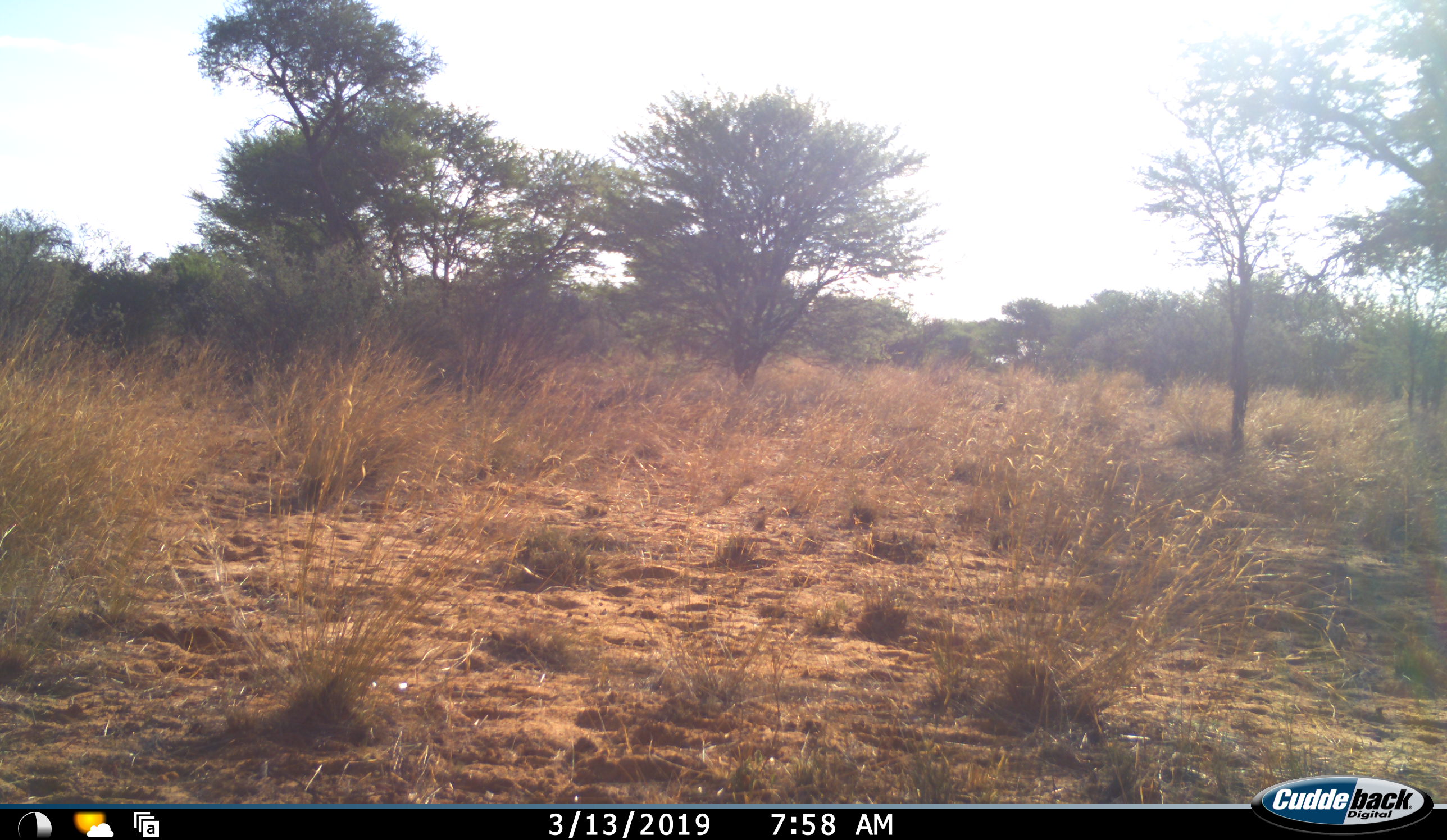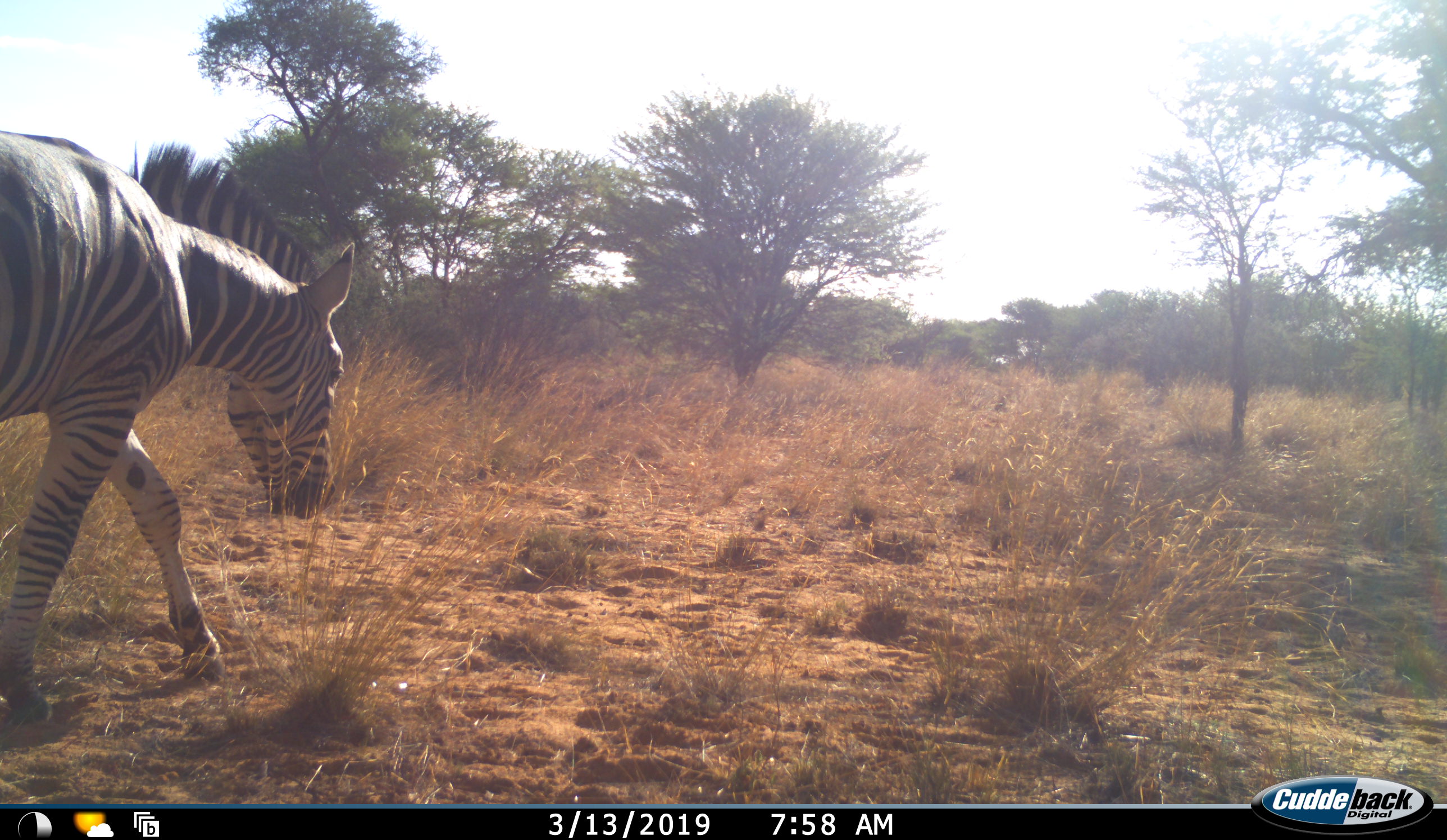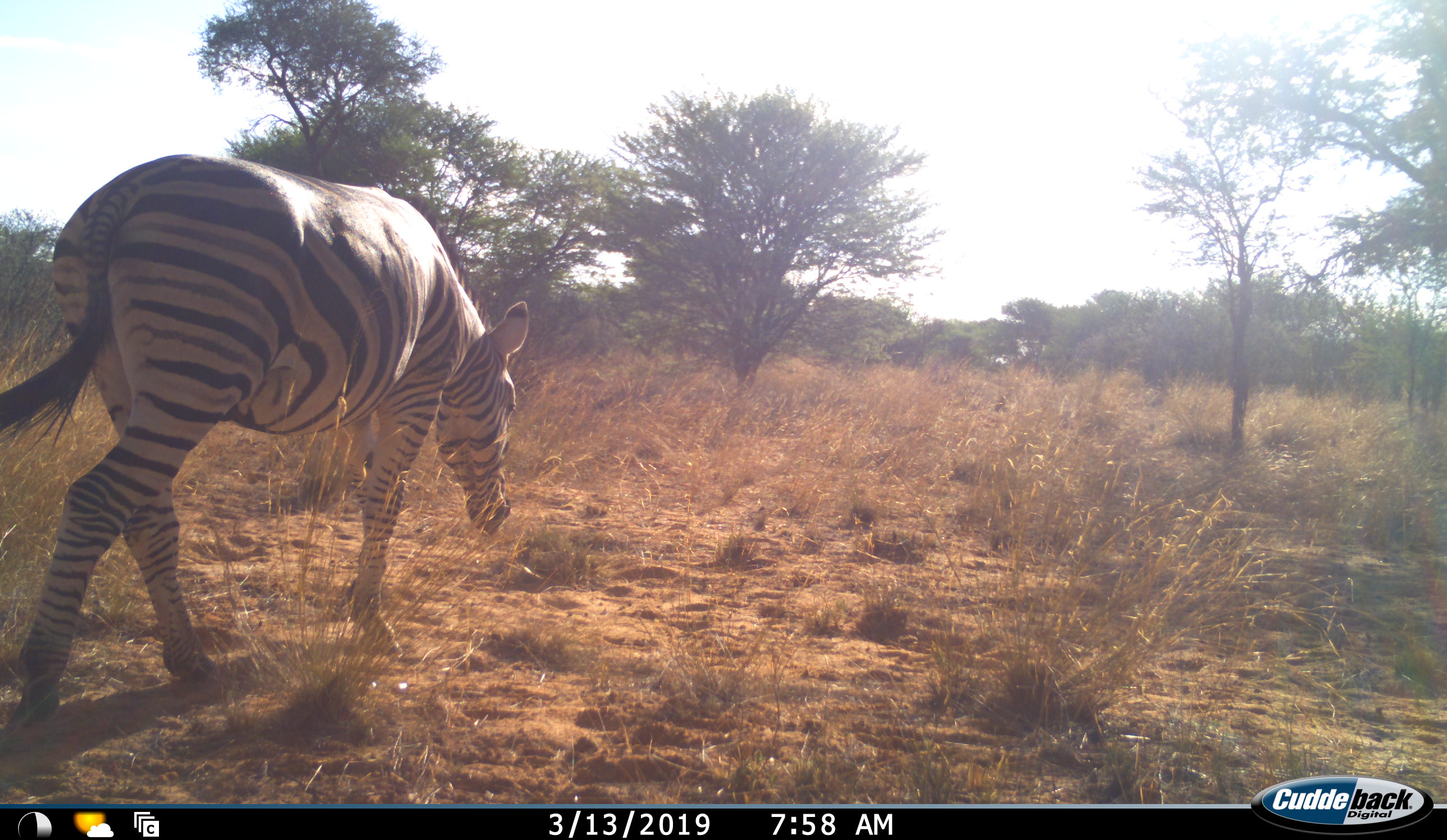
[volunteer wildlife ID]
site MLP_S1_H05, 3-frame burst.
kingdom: Animalia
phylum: Chordata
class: Mammalia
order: Perissodactyla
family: Equidae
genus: Equus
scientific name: Equus quagga burchellii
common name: burchell's zebra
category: zebraburchells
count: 1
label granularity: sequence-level